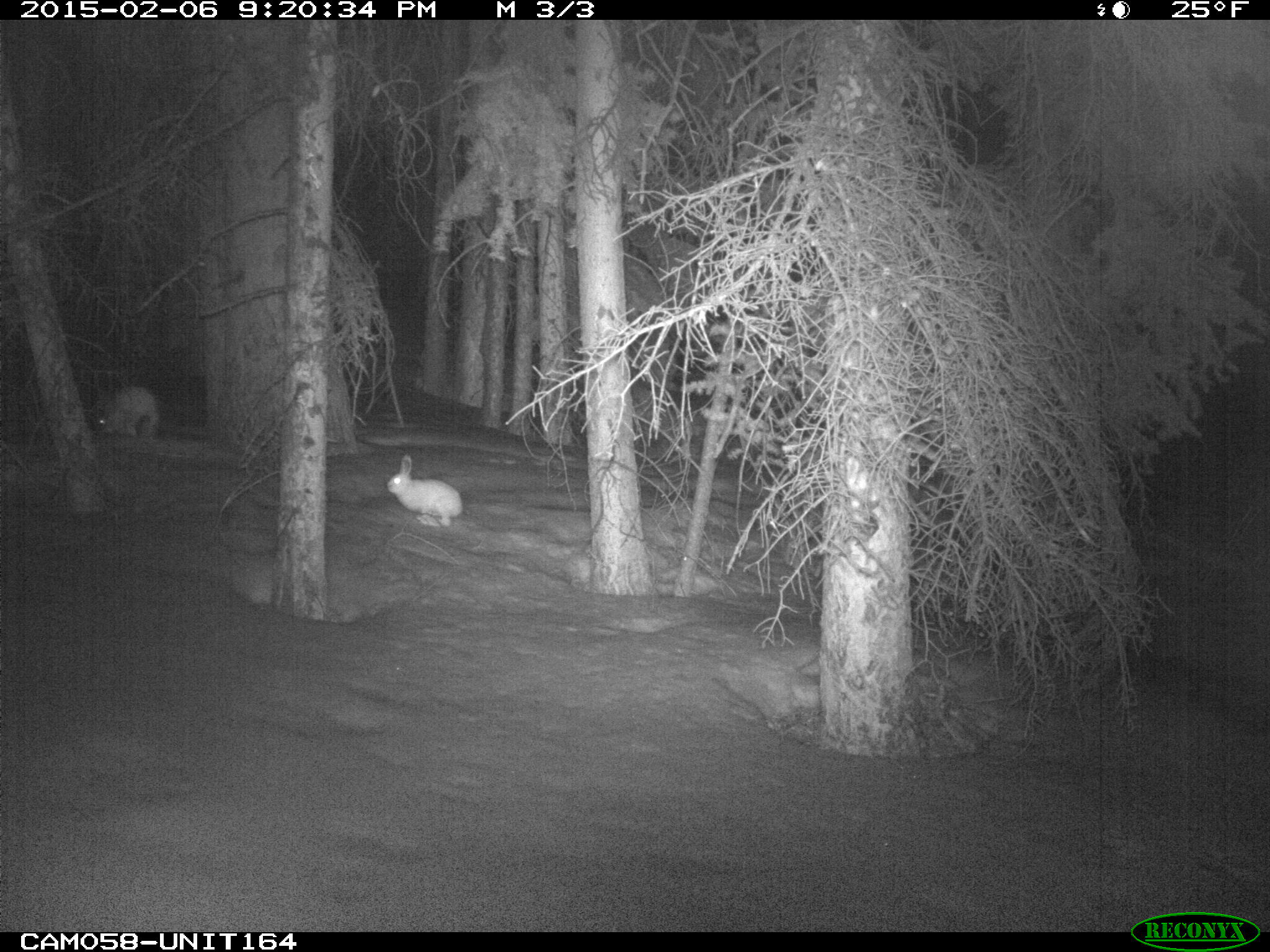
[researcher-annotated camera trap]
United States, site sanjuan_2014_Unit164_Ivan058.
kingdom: Animalia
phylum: Chordata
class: Mammalia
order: Lagomorpha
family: Leporidae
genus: Lepus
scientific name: Lepus americanus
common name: snowshoe hare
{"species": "Lepus americanus (snowshoe hare)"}